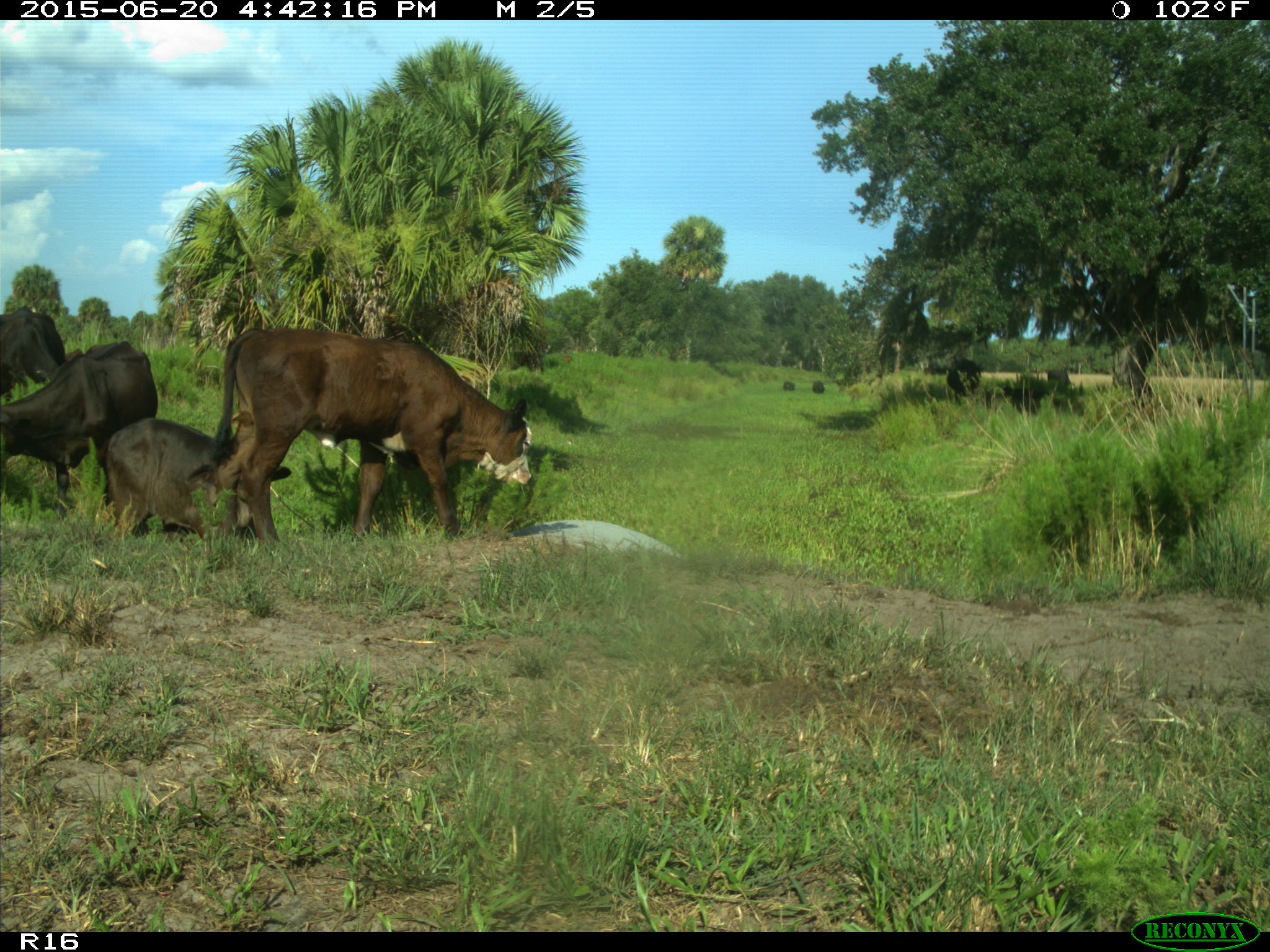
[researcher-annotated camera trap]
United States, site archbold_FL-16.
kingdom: Animalia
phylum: Chordata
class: Mammalia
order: Artiodactyla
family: Bovidae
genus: Bos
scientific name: Bos taurus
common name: domestic cow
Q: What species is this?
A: Bos taurus (domestic cow).